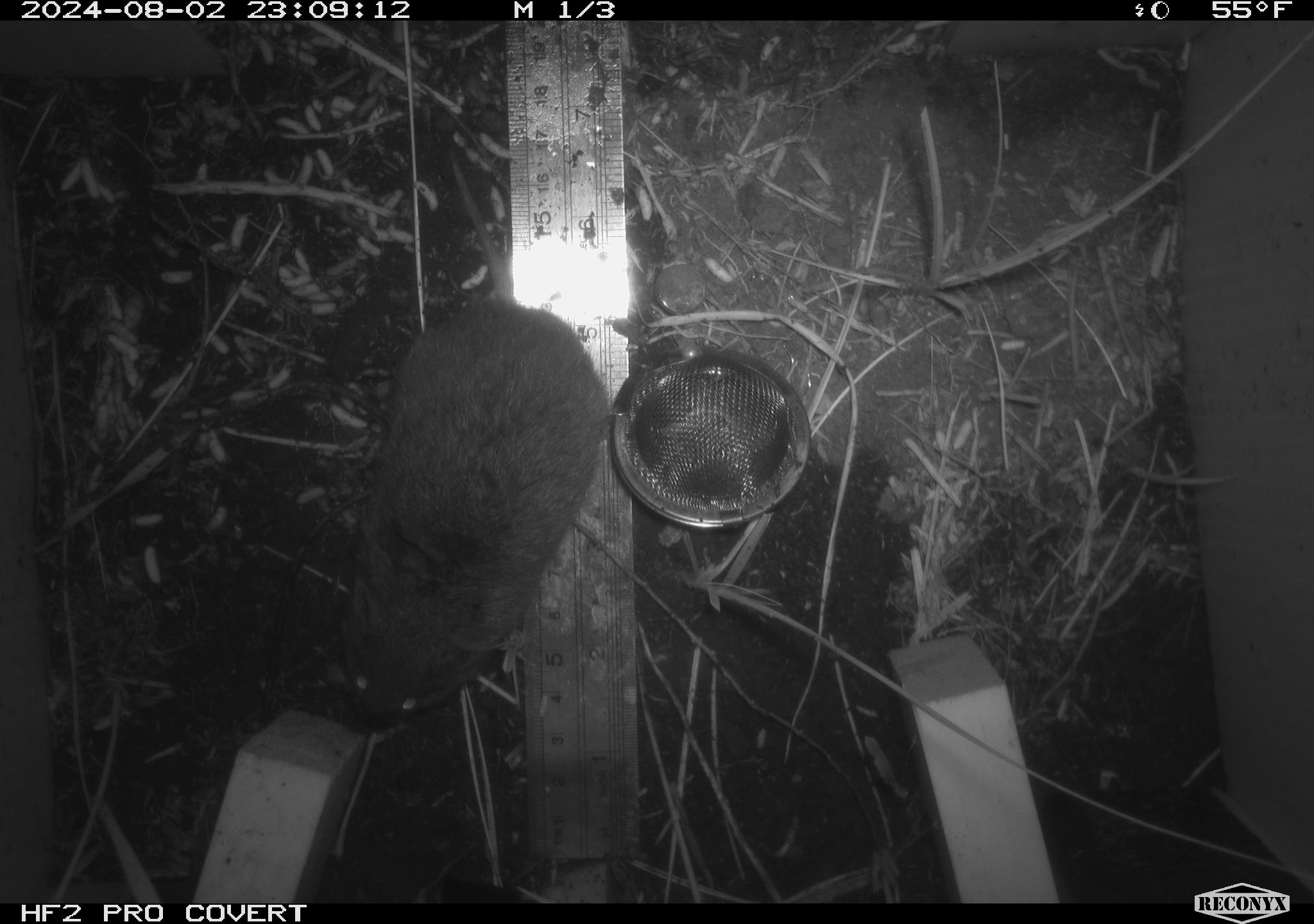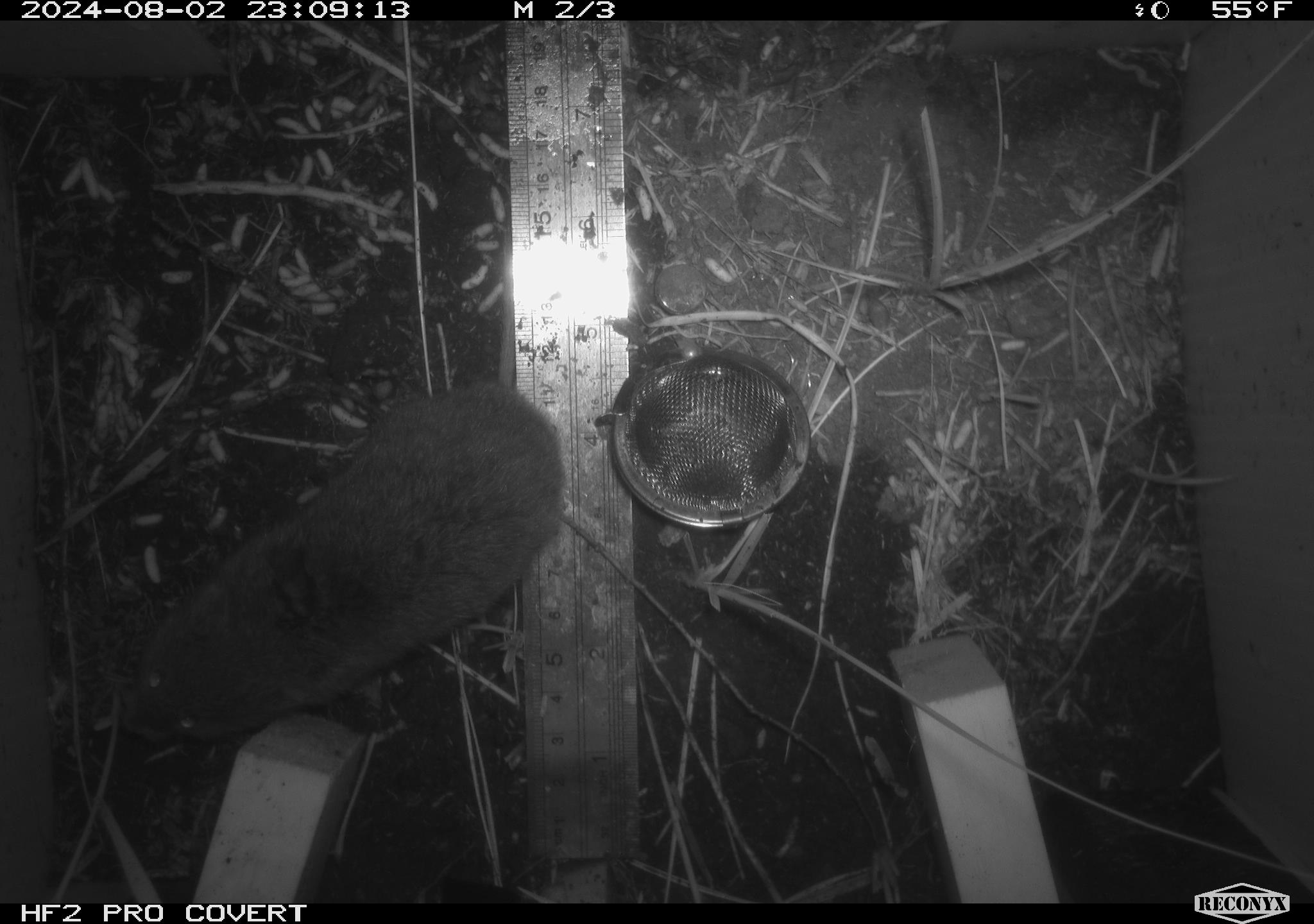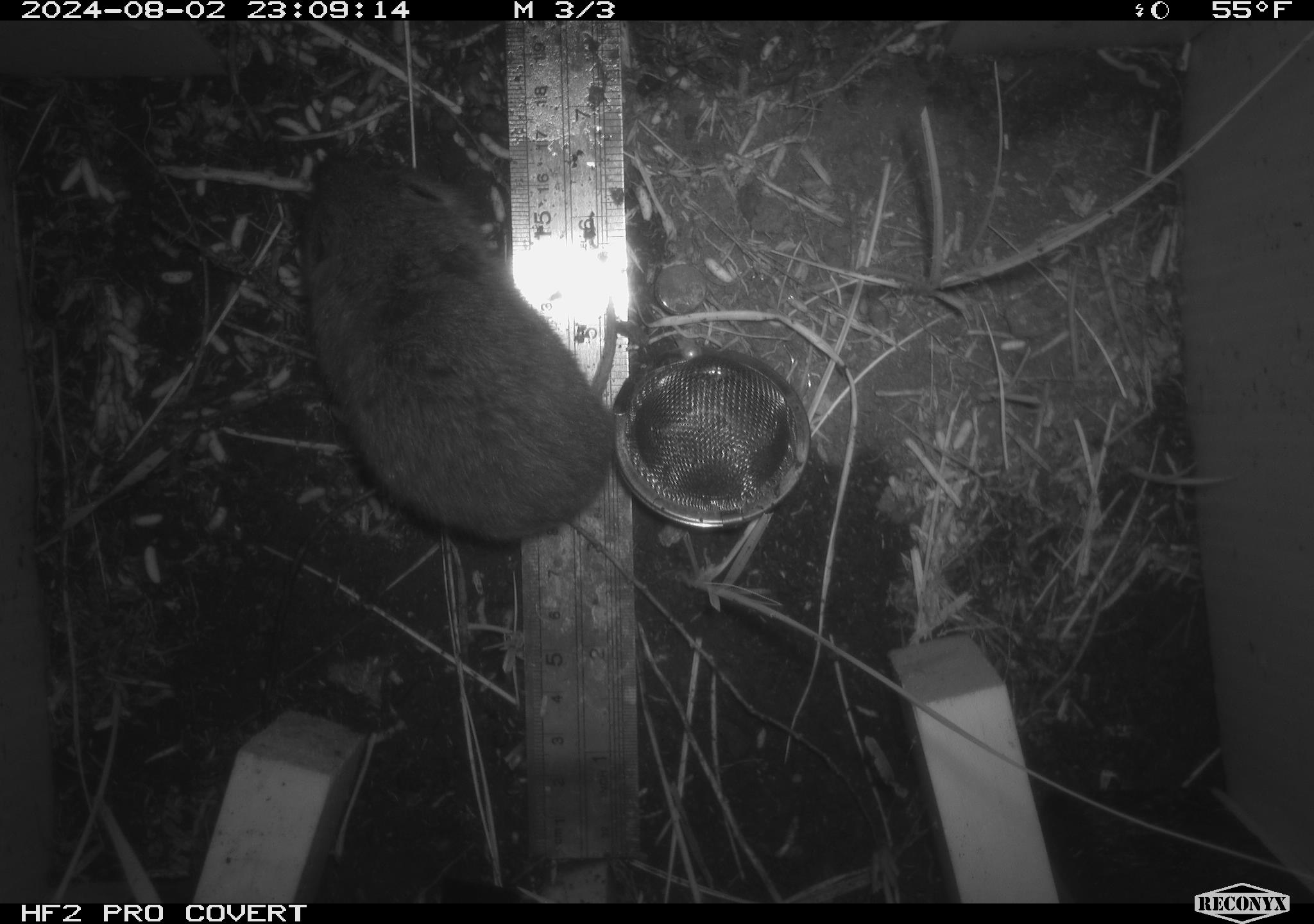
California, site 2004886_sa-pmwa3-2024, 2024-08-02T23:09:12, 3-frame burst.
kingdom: Animalia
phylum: Chordata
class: Mammalia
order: Rodentia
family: Cricetidae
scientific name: Arvicolinae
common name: voles, lemmings, and muskrats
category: arvicolinae subfamily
Arvicolinae subfamily (voles, lemmings, and muskrats) (Arvicolinae).